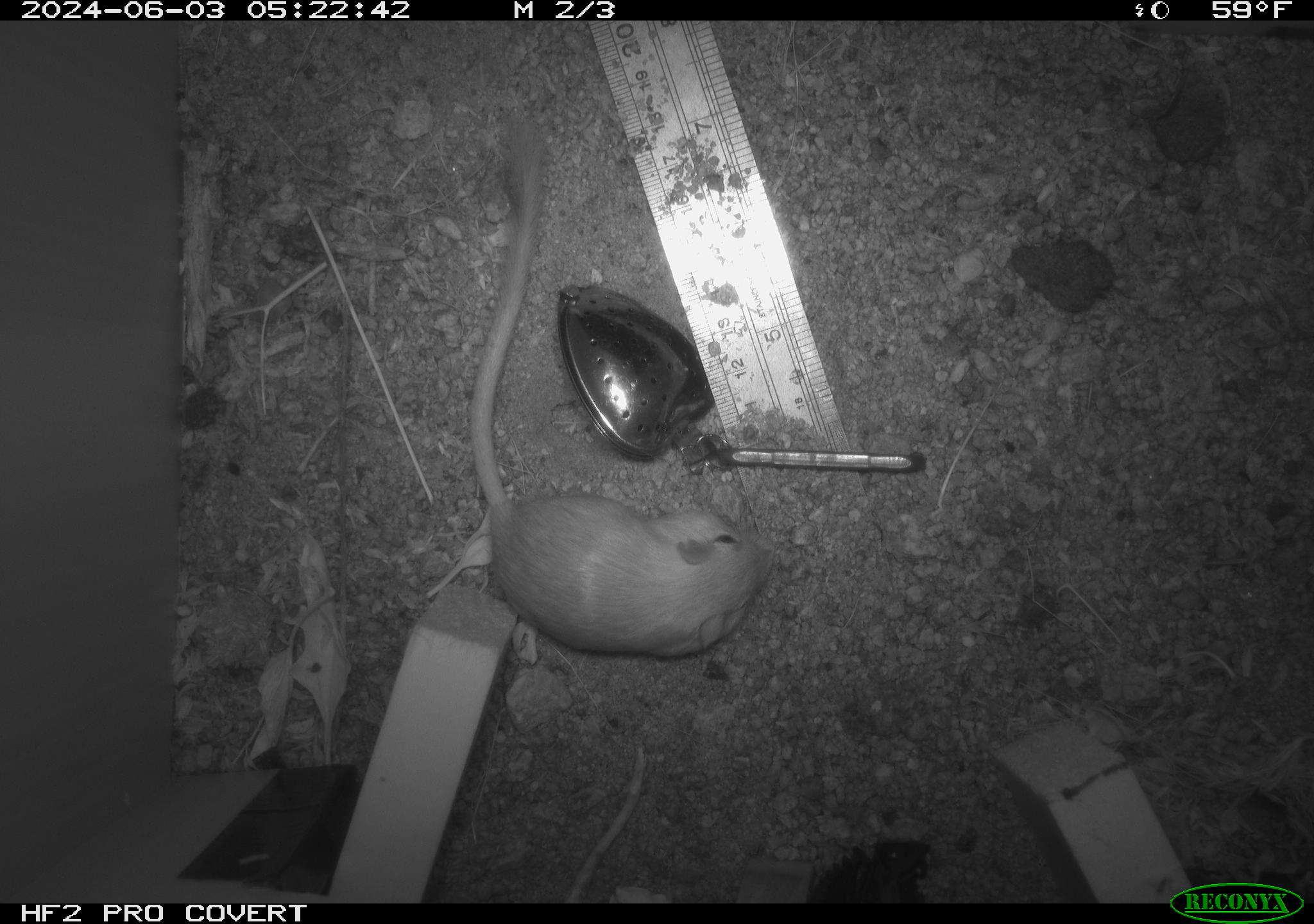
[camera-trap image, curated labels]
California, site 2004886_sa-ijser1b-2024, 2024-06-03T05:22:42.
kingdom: Animalia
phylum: Chordata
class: Mammalia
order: Rodentia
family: Heteromyidae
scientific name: Heteromyidae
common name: kangaroo rats and pocket mice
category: heteromyidae family